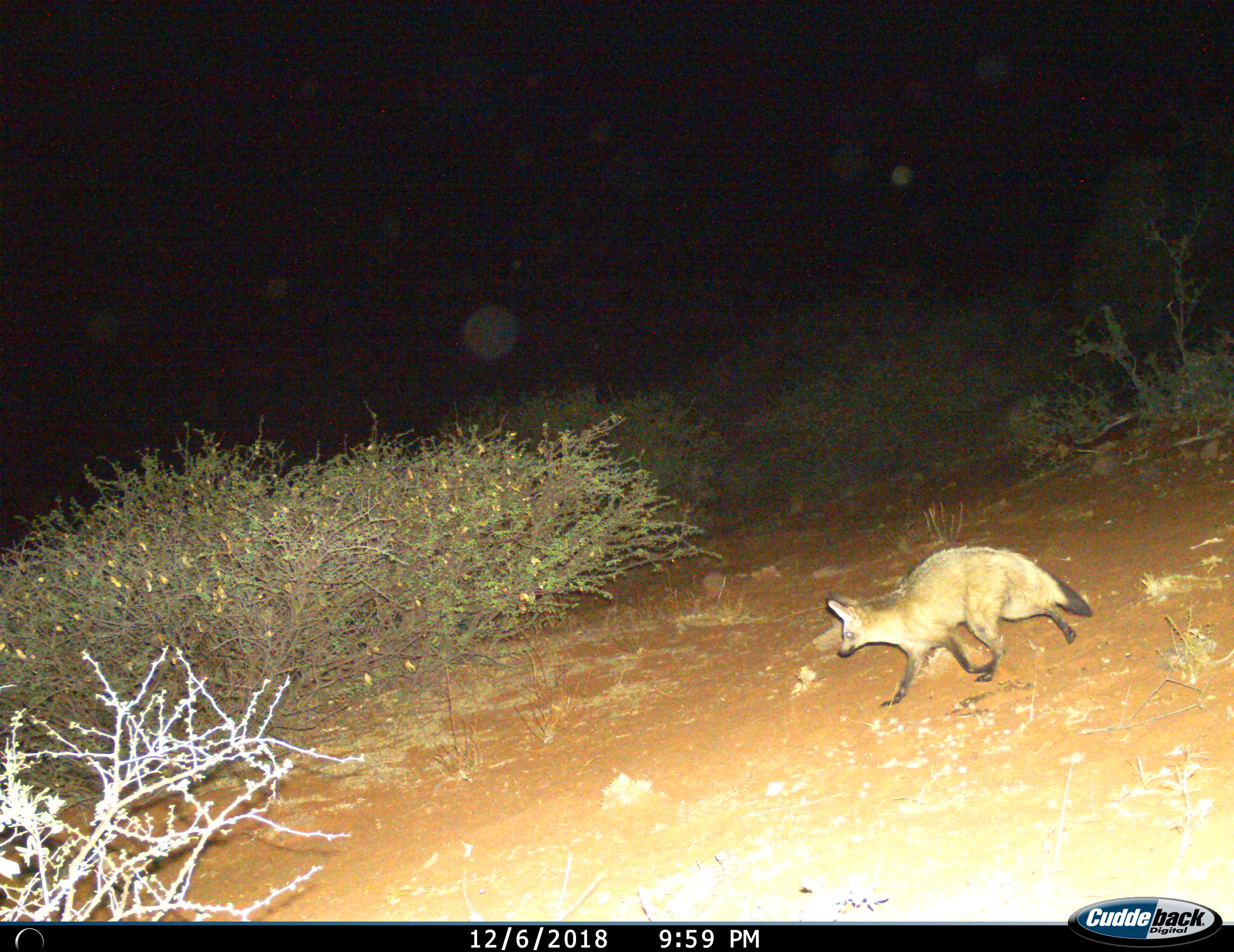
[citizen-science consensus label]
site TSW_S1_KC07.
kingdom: Animalia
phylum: Chordata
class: Mammalia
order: Carnivora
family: Canidae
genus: Otocyon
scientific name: Otocyon megalotis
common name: bat-eared fox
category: foxbateared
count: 1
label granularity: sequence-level